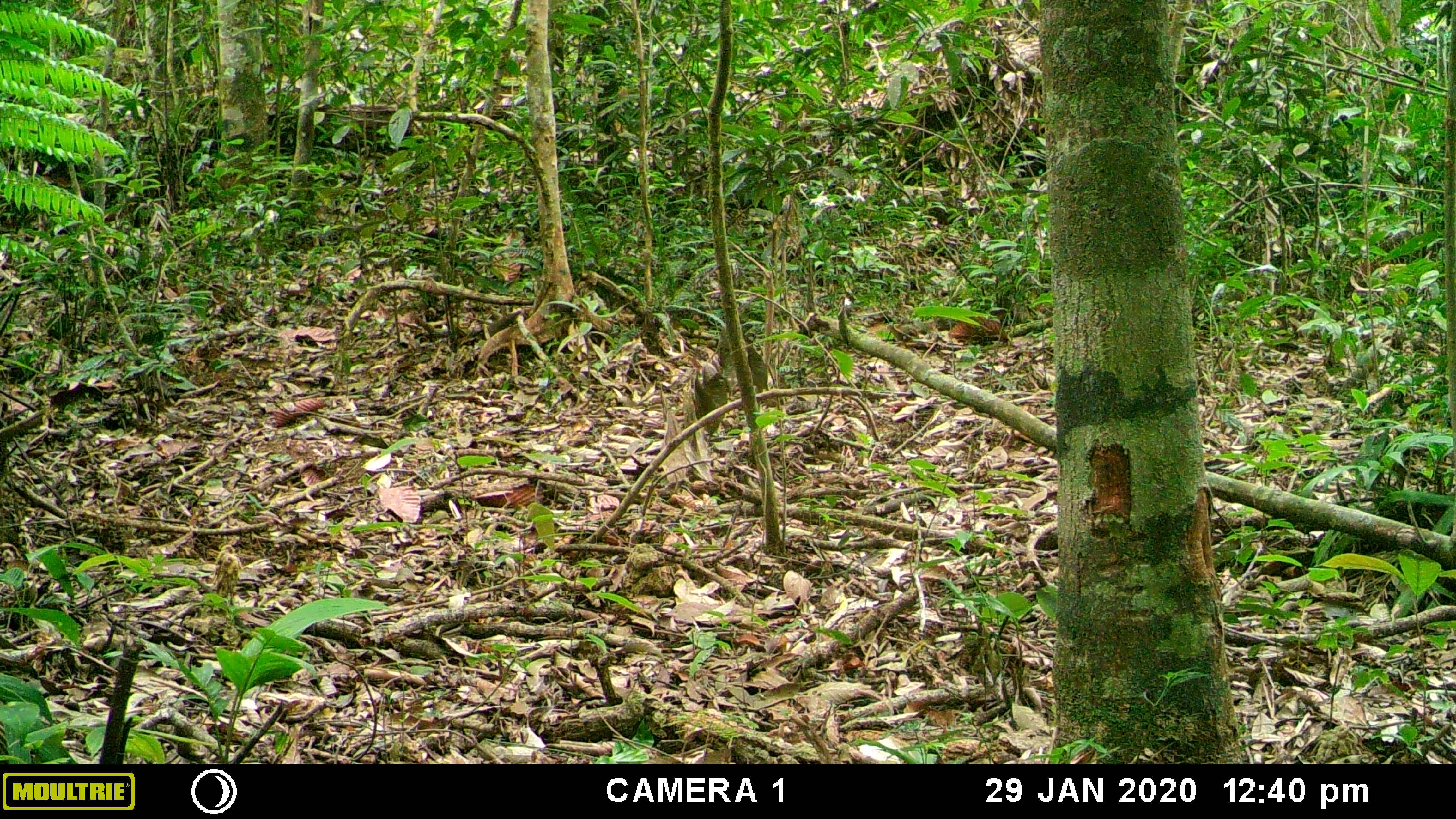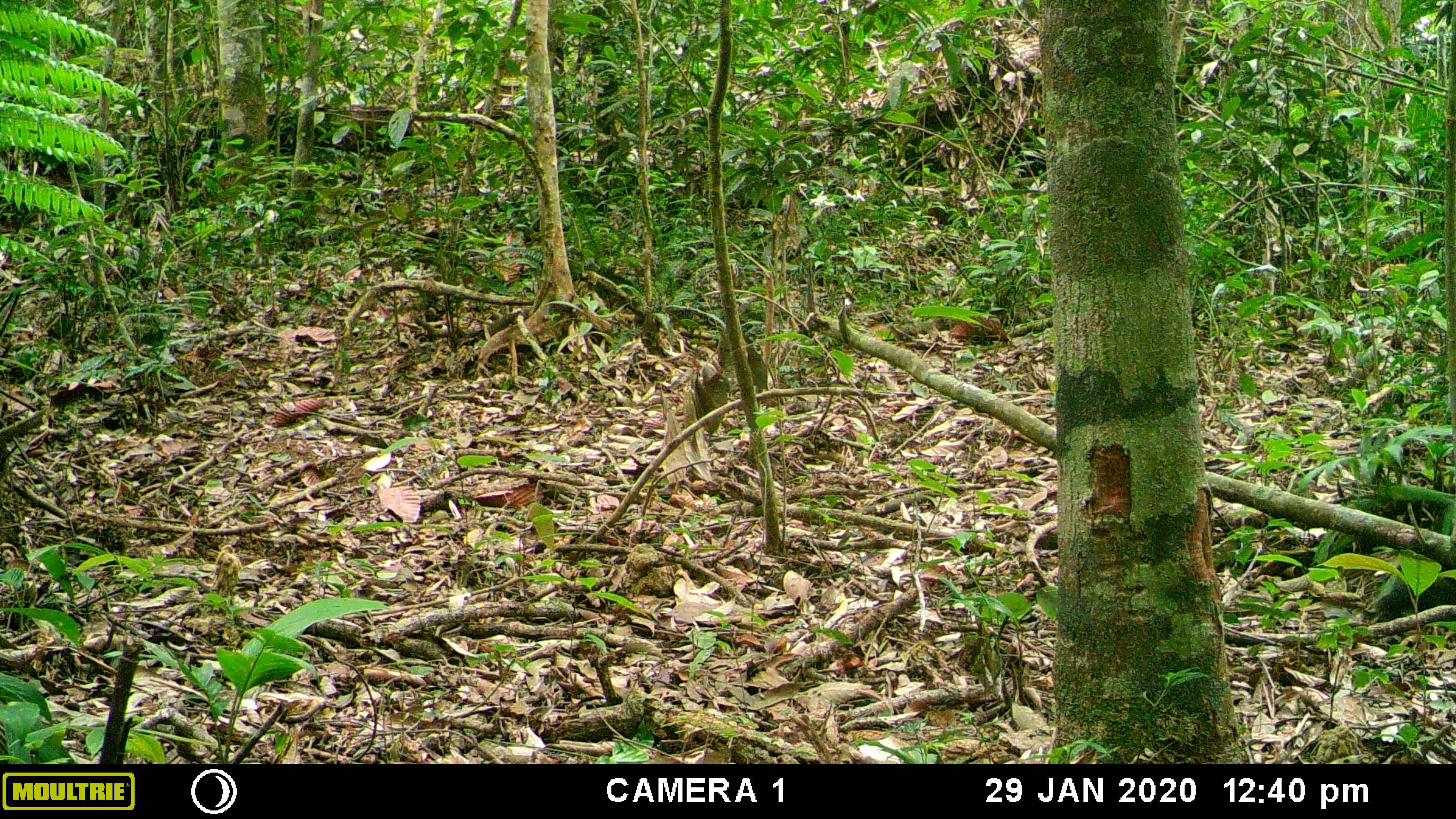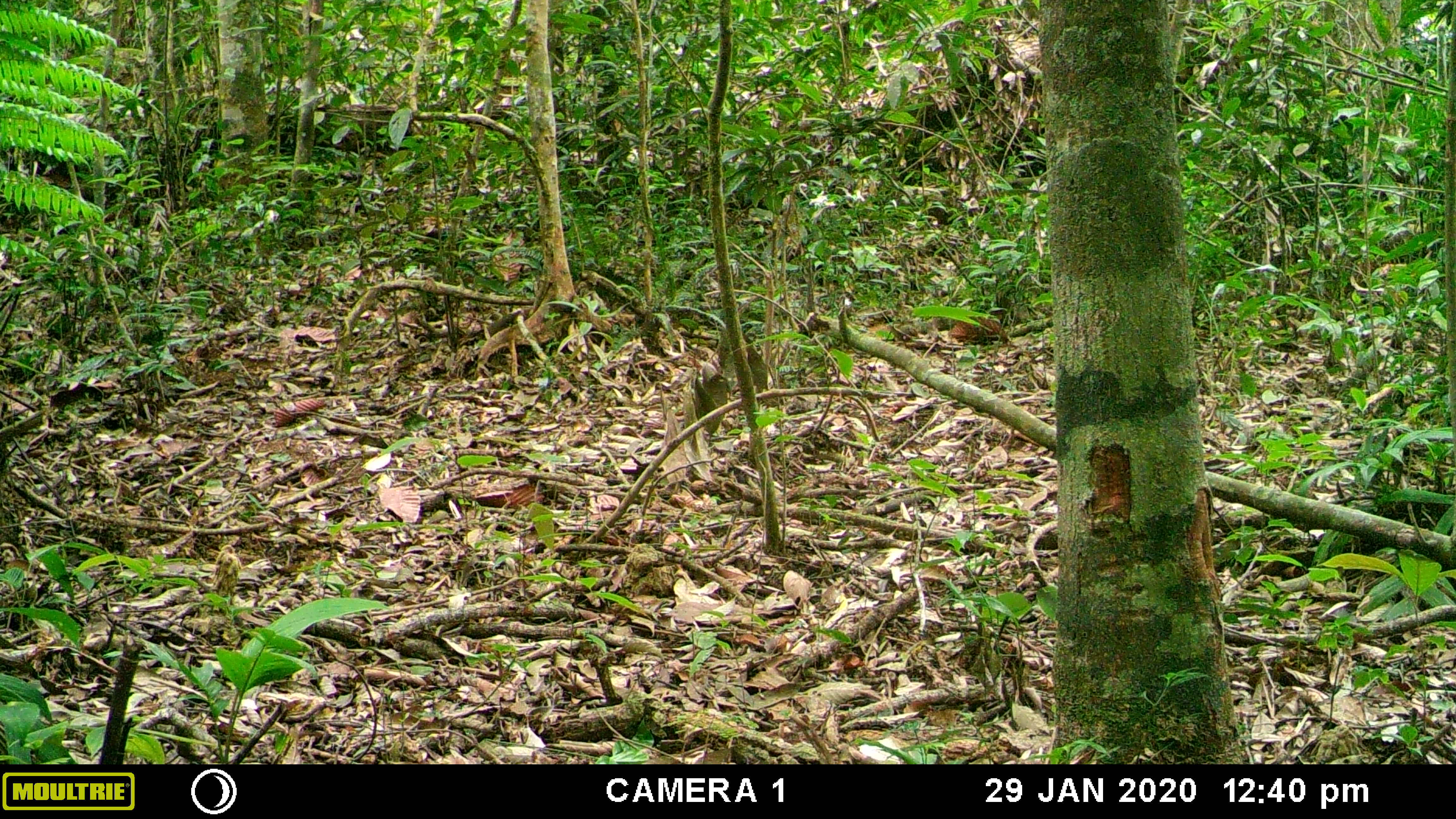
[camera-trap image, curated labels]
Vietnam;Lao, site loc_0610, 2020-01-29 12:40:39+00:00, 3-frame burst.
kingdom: Animalia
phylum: Chordata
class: Mammalia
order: Carnivora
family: Mustelidae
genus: Martes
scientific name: Martes flavigula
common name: yellow-throated marten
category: yellow throated marten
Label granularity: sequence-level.